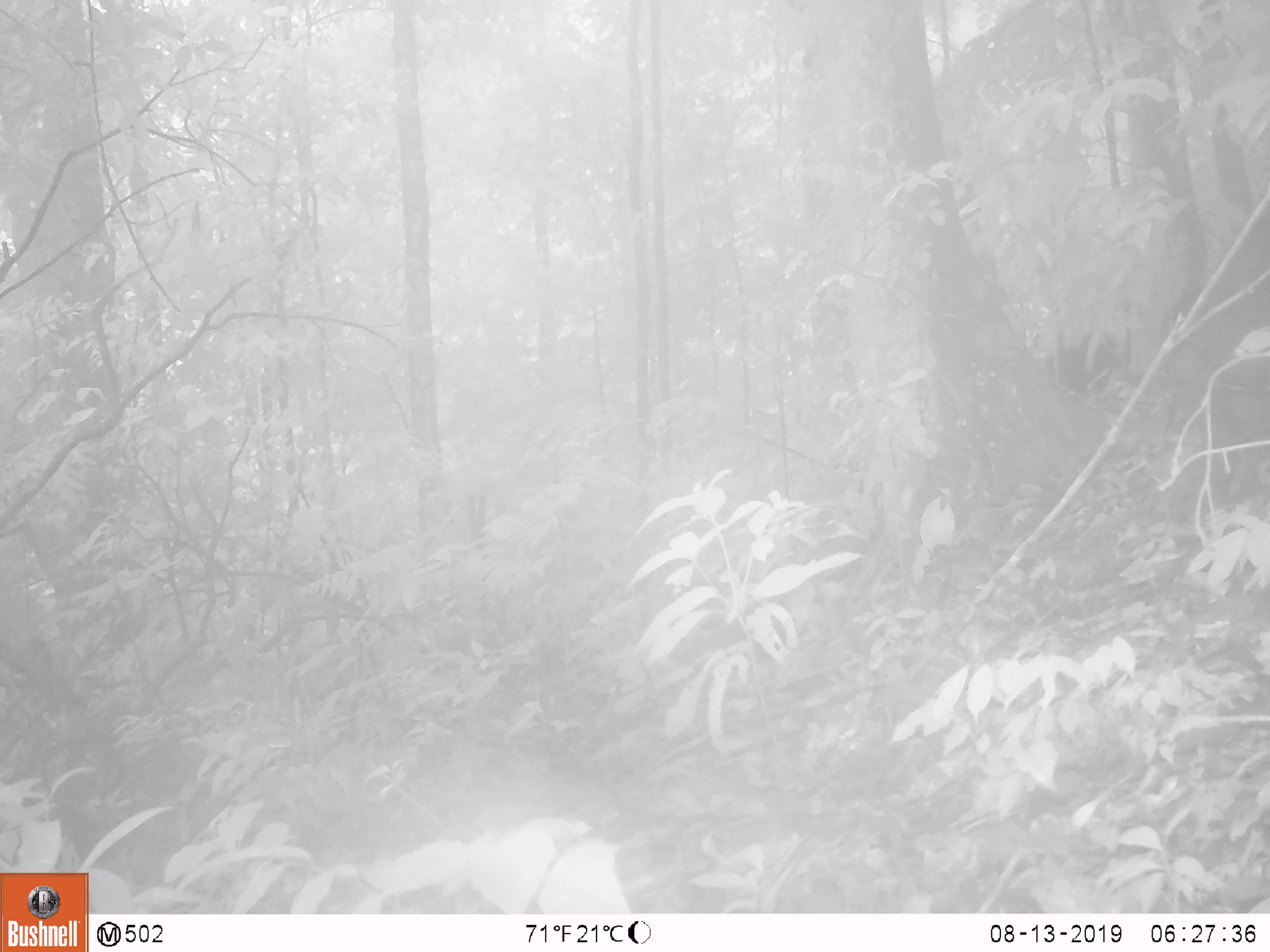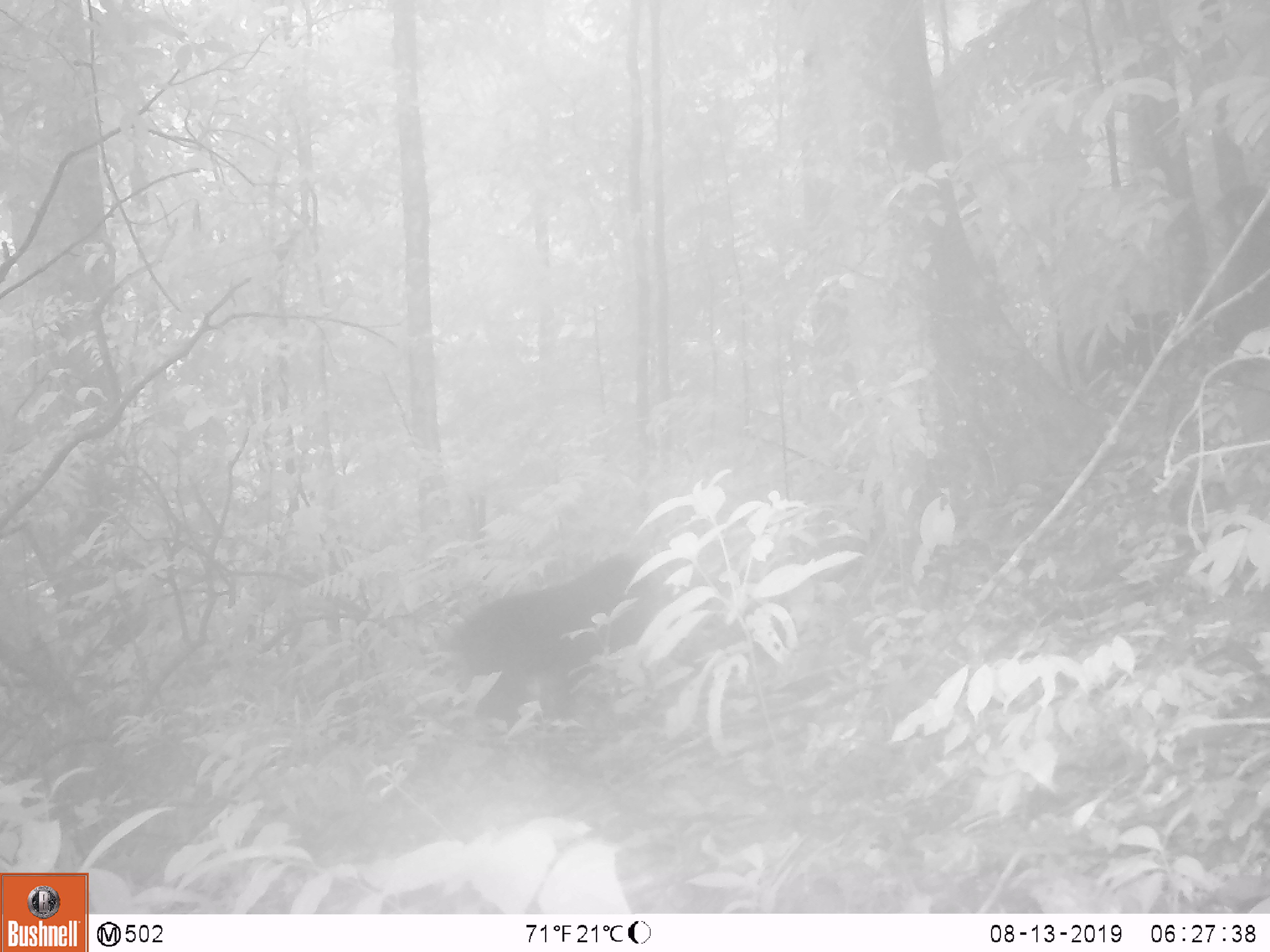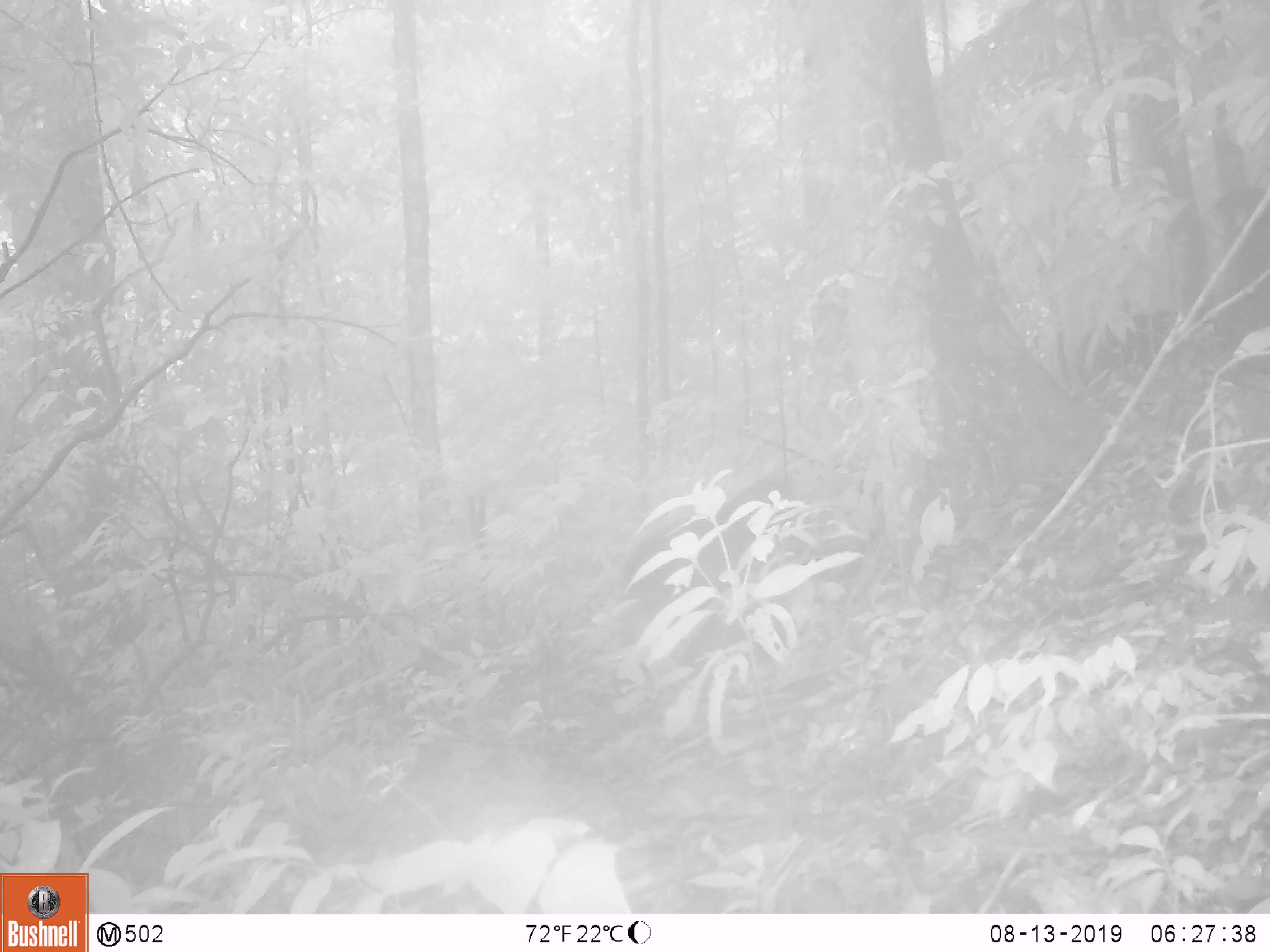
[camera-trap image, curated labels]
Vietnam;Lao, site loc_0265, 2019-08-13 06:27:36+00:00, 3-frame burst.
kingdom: Animalia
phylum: Chordata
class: Mammalia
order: Primates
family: Cercopithecidae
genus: Macaca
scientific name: Macaca arctoides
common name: stump-tailed macaque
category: stump tailed macaque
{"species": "stump tailed macaque (stump-tailed macaque) (Macaca arctoides)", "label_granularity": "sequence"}